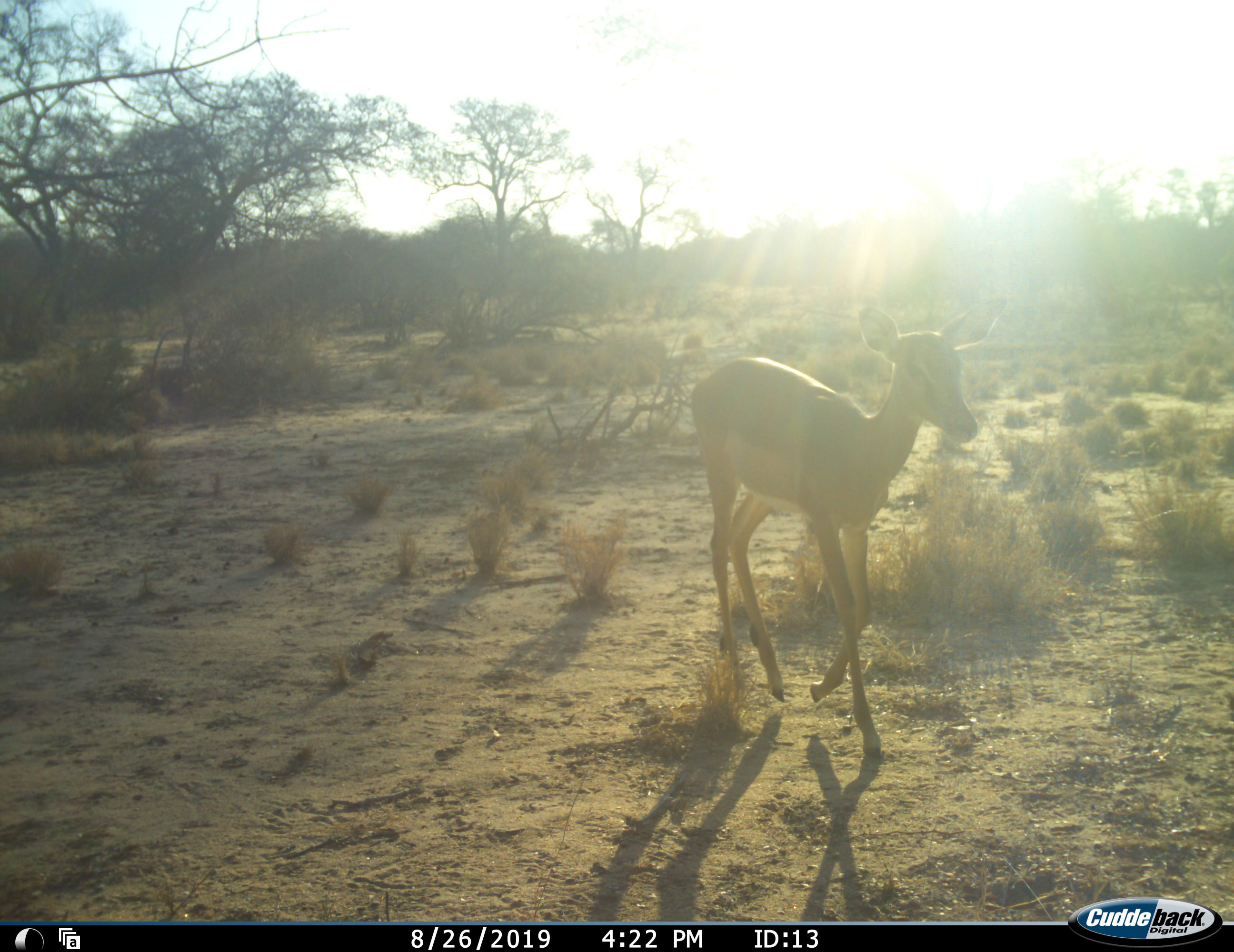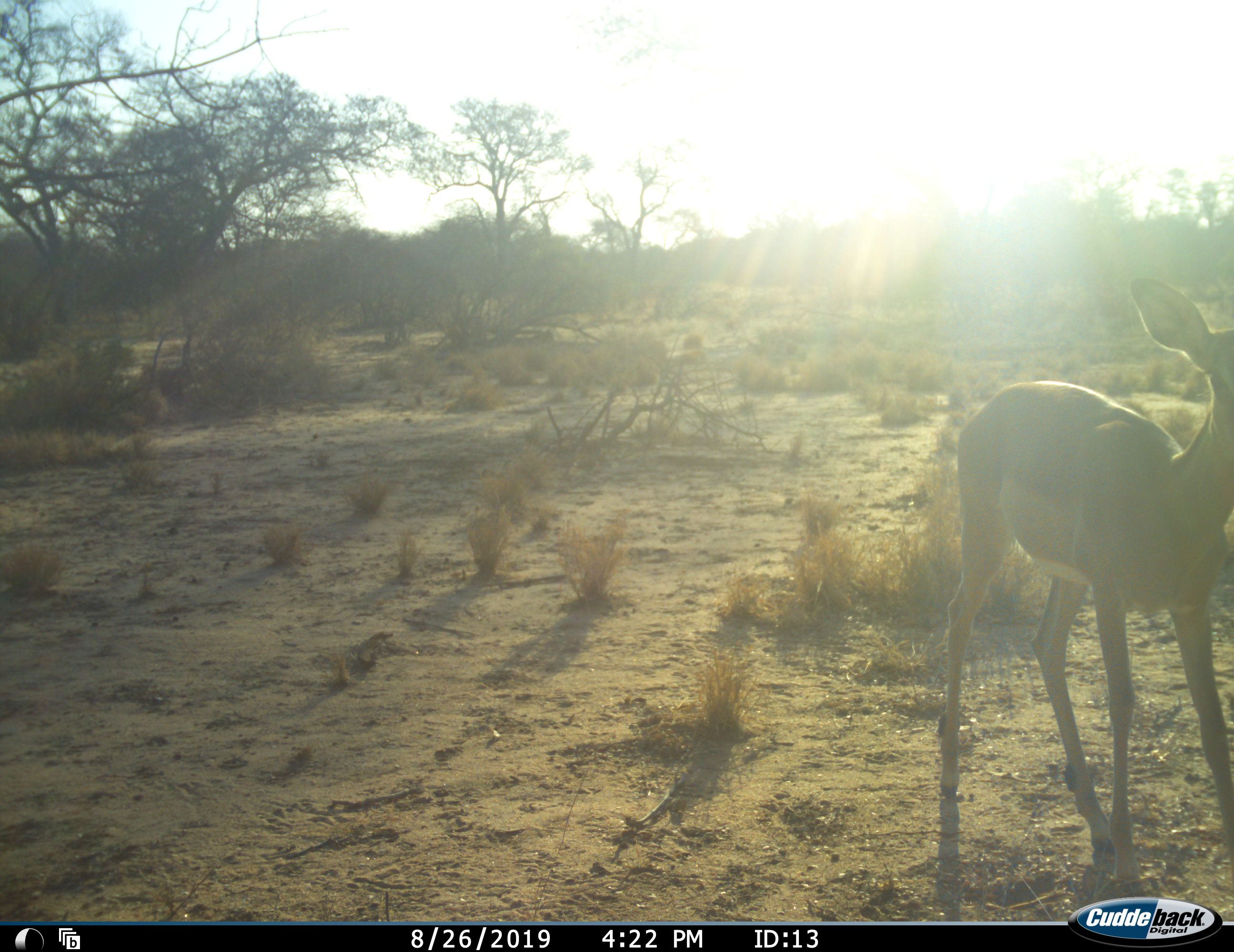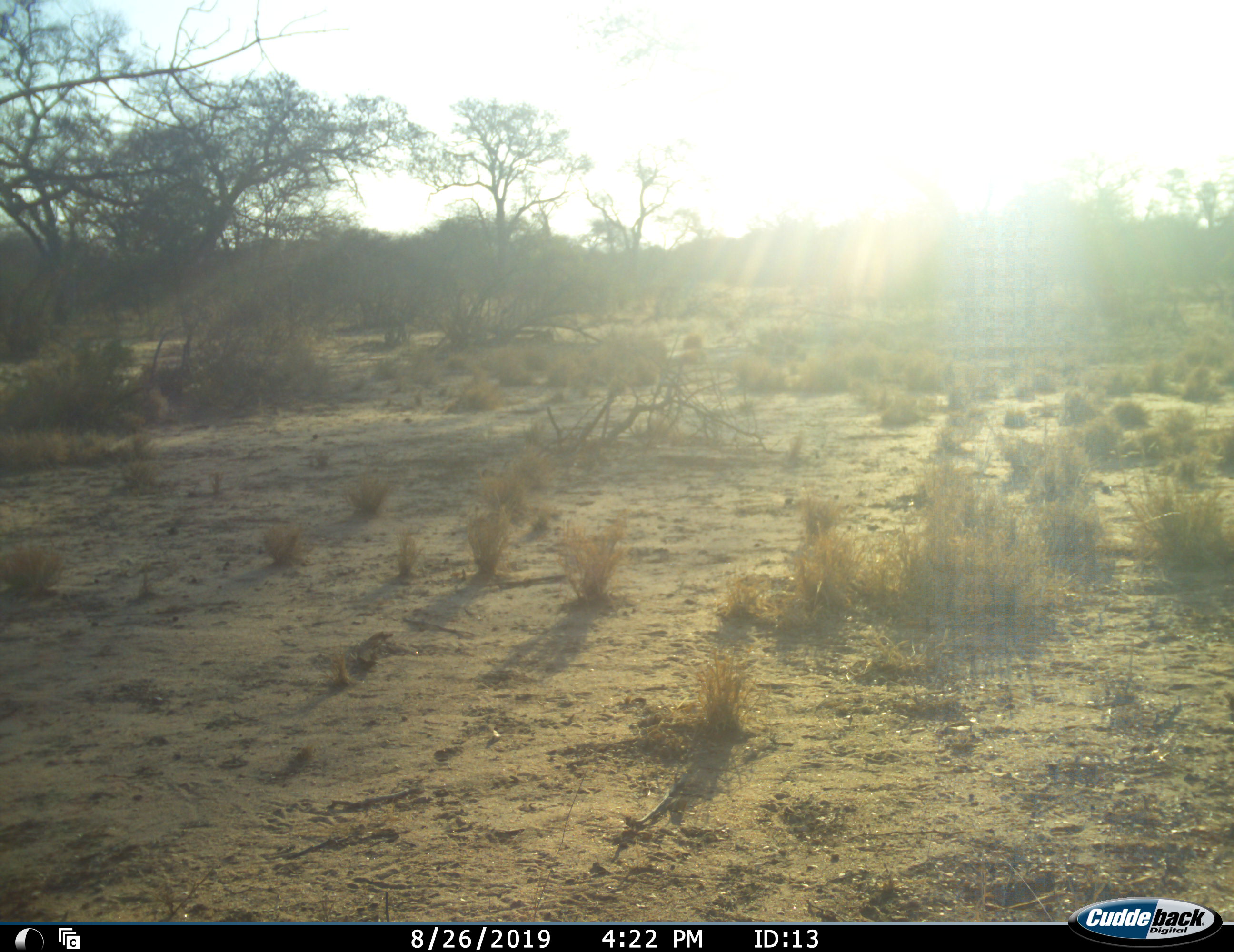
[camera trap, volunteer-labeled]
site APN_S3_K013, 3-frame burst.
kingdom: Animalia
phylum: Chordata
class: Mammalia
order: Artiodactyla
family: Bovidae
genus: Aepyceros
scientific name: Aepyceros melampus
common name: impala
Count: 1.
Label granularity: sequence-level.